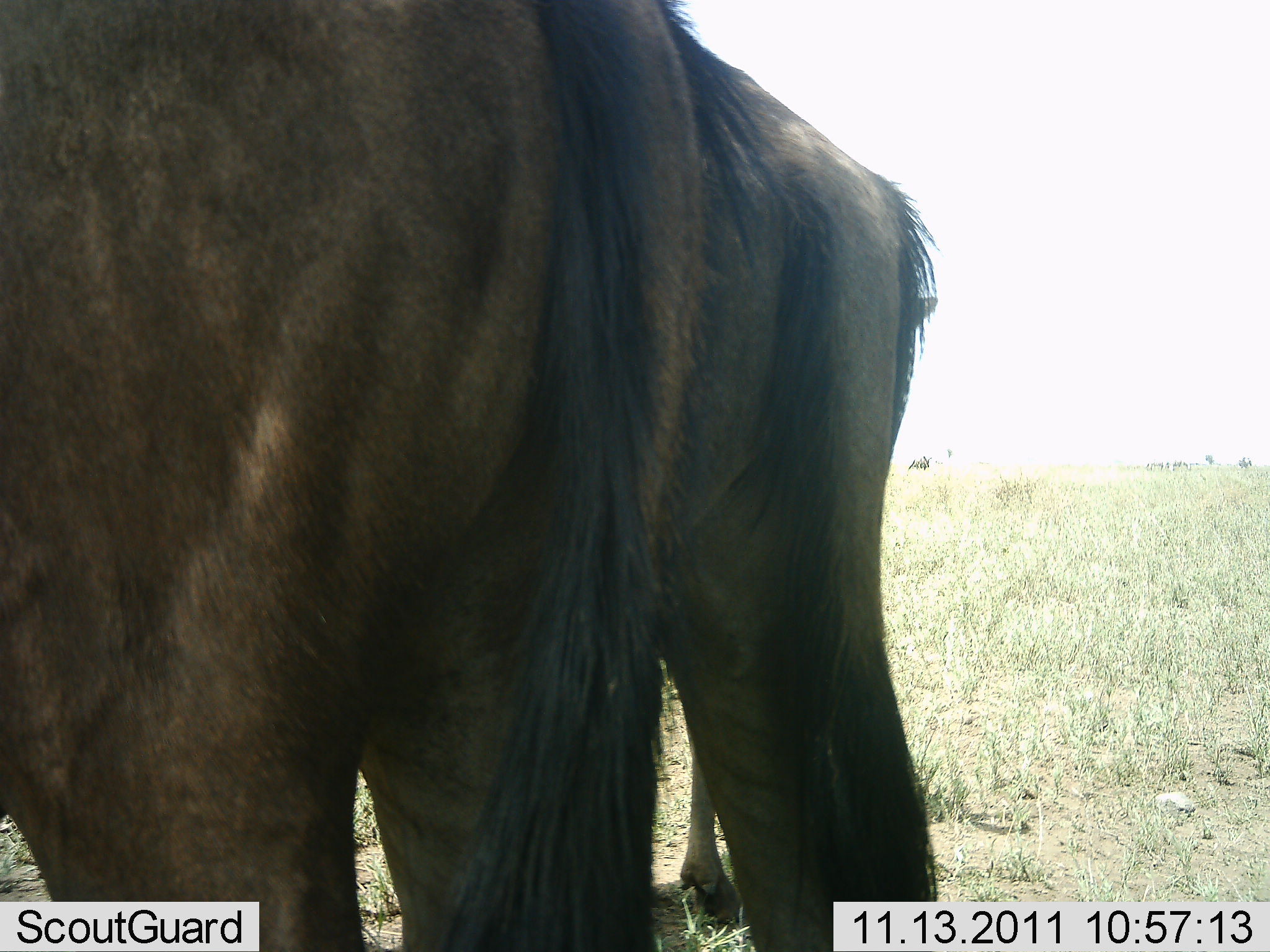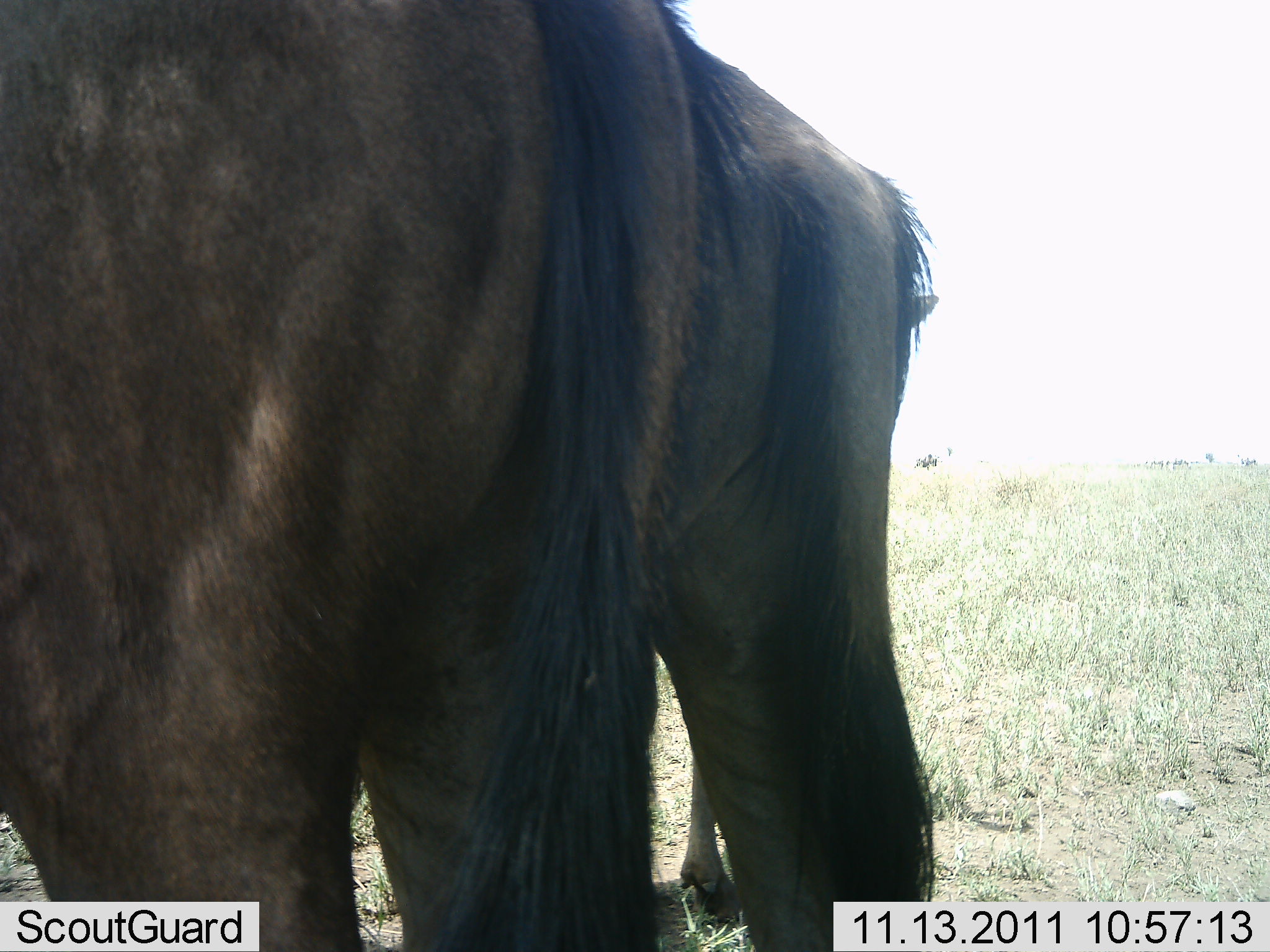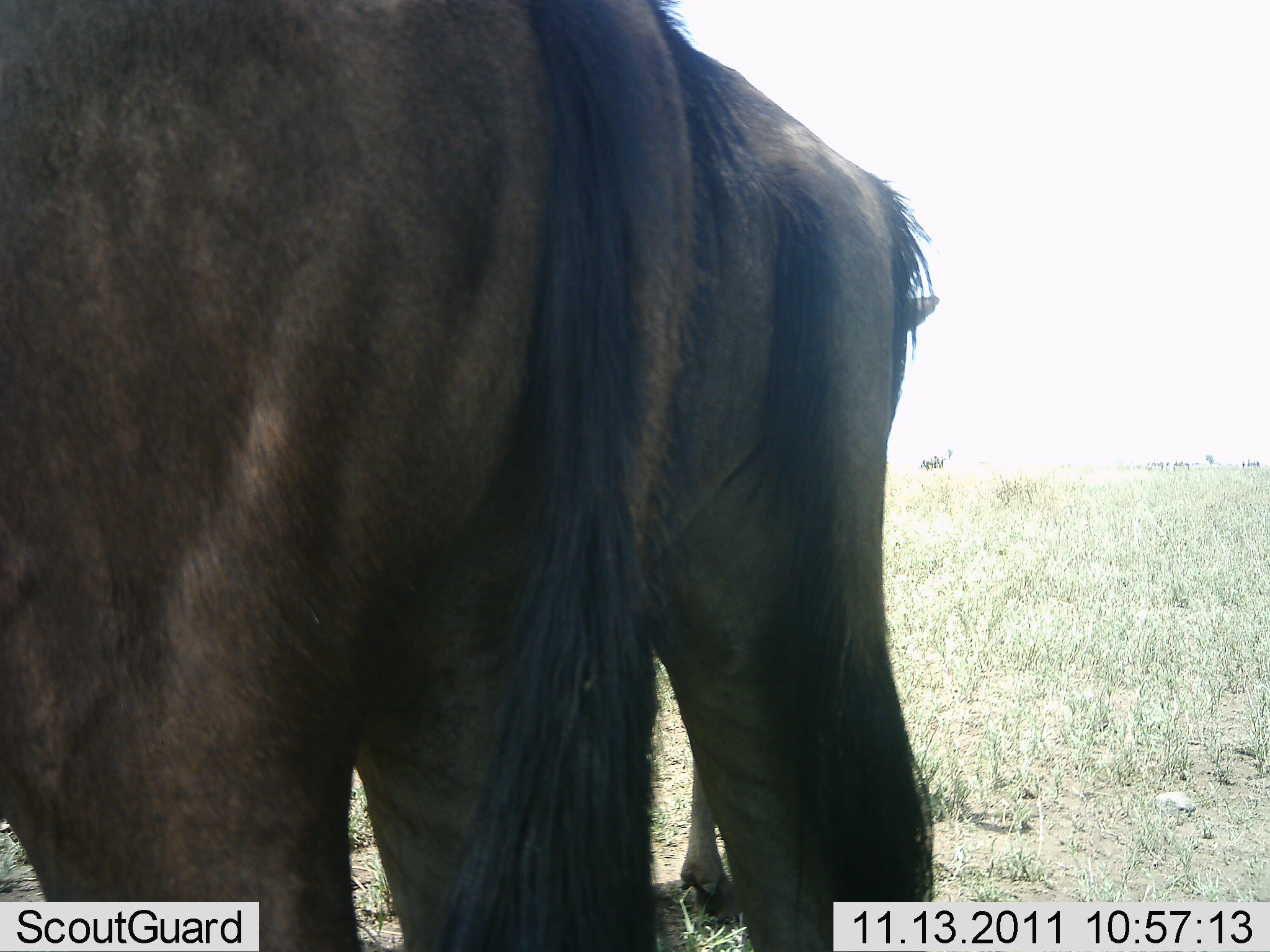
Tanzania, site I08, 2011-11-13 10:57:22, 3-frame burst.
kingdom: Animalia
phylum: Chordata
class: Mammalia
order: Artiodactyla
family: Bovidae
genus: Connochaetes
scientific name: Connochaetes taurinus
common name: blue wildebeest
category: wildebeest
Wildebeest (blue wildebeest) (Connochaetes taurinus), count 2. Behavior (volunteer vote fractions): standing 100%, resting 0%, moving 0%, interacting 0%. Young present (vote fraction): 0%. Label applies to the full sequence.